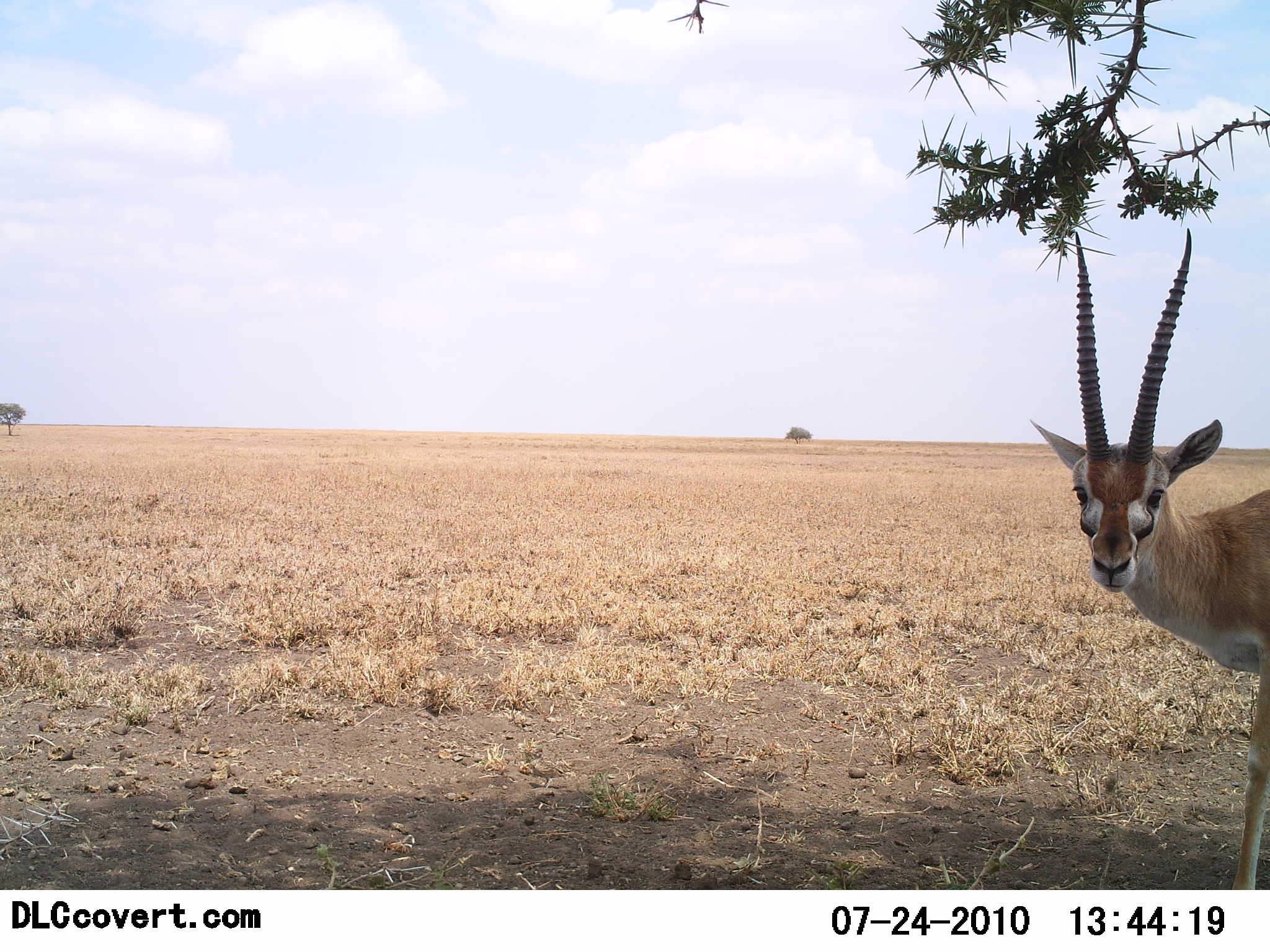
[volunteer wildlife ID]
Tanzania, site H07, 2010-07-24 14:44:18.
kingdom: Animalia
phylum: Chordata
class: Mammalia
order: Artiodactyla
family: Bovidae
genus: Eudorcas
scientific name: Eudorcas thomsonii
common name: thomson's gazelle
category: gazellethomsons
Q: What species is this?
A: Gazellethomsons (thomson's gazelle) (Eudorcas thomsonii).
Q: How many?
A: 1.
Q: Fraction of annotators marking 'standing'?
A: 100%.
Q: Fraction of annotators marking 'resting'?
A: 0%.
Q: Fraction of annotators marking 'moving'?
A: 0%.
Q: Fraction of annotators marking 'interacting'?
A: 0%.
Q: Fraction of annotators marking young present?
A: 0%.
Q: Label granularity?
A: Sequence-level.